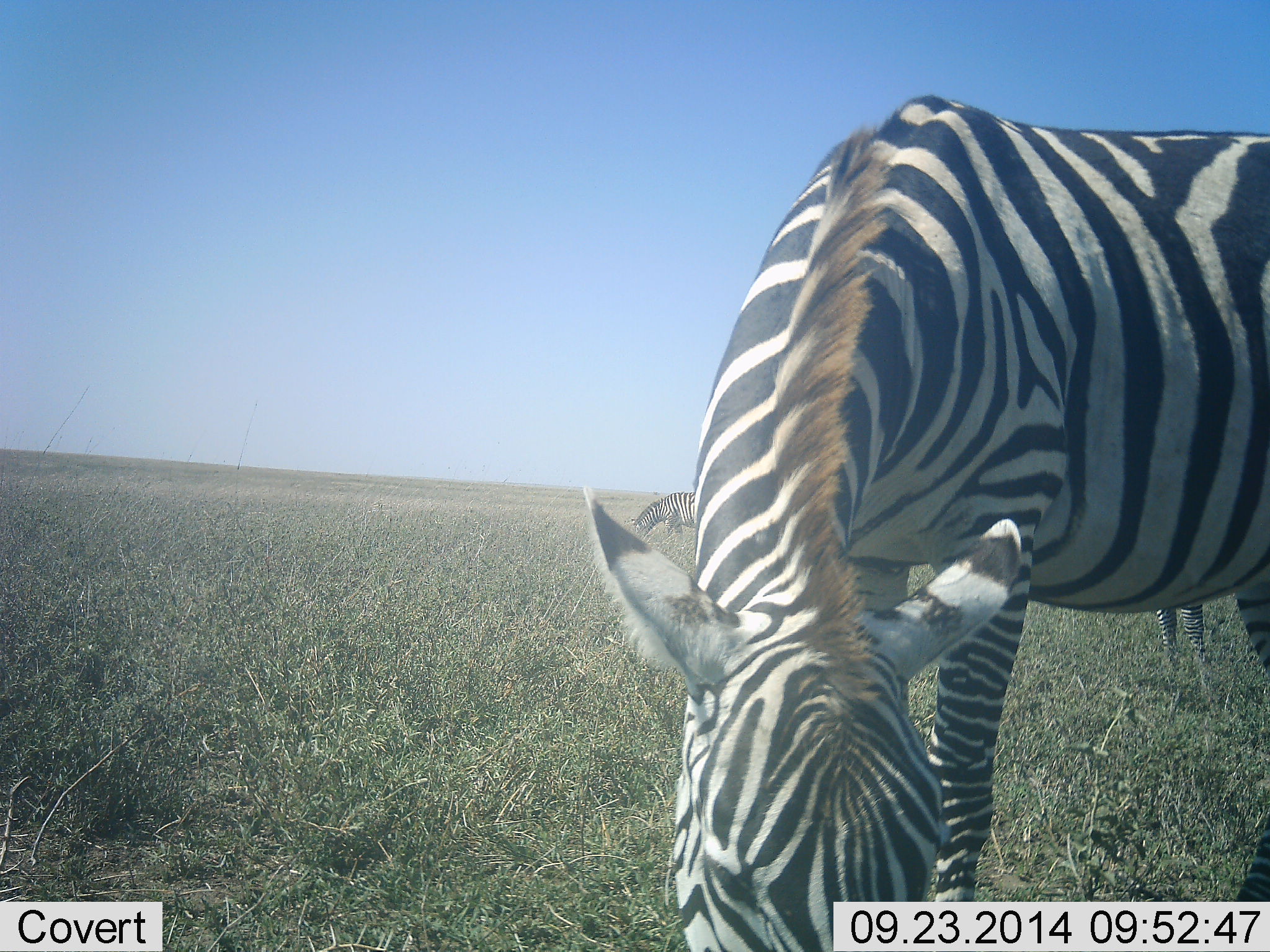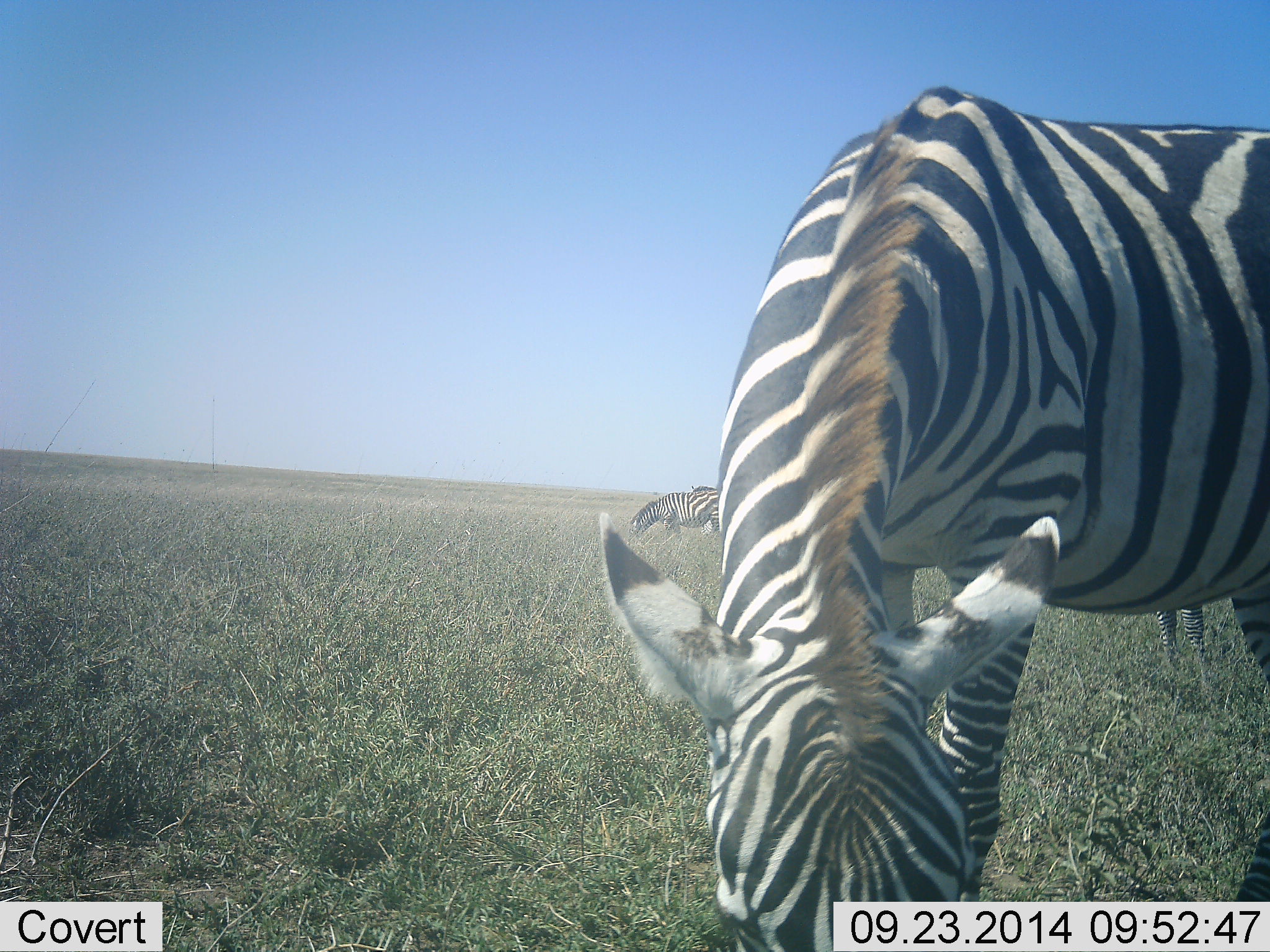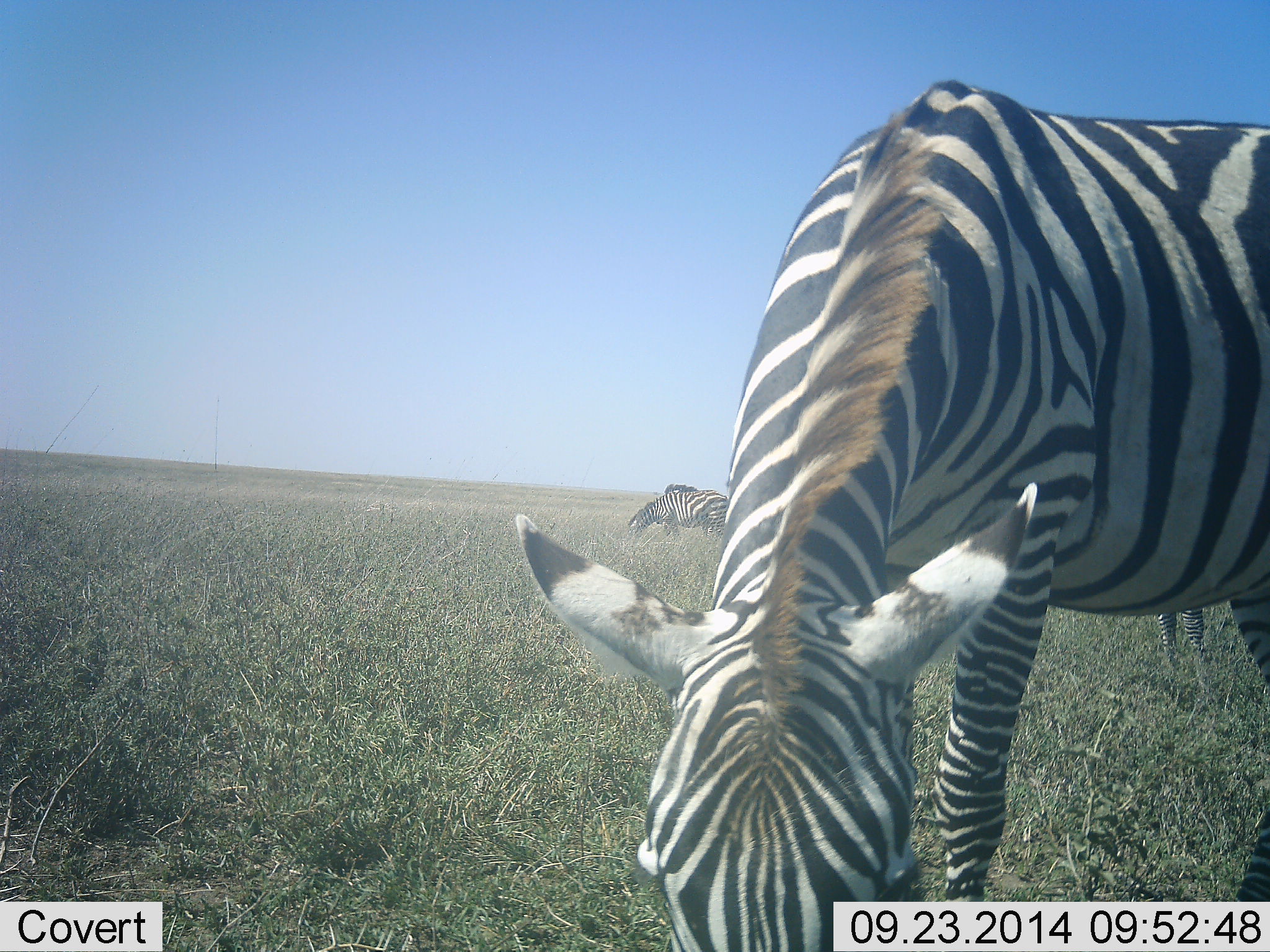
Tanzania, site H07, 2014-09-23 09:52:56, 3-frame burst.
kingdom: Animalia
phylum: Chordata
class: Mammalia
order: Perissodactyla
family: Equidae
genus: Equus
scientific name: Equus quagga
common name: plains zebra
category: zebra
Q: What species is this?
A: Zebra (plains zebra) (Equus quagga).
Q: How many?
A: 3.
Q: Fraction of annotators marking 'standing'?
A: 20%.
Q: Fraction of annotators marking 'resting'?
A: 0%.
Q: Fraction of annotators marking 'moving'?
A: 20%.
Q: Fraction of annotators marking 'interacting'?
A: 0%.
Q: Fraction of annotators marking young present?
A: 0%.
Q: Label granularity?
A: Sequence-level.